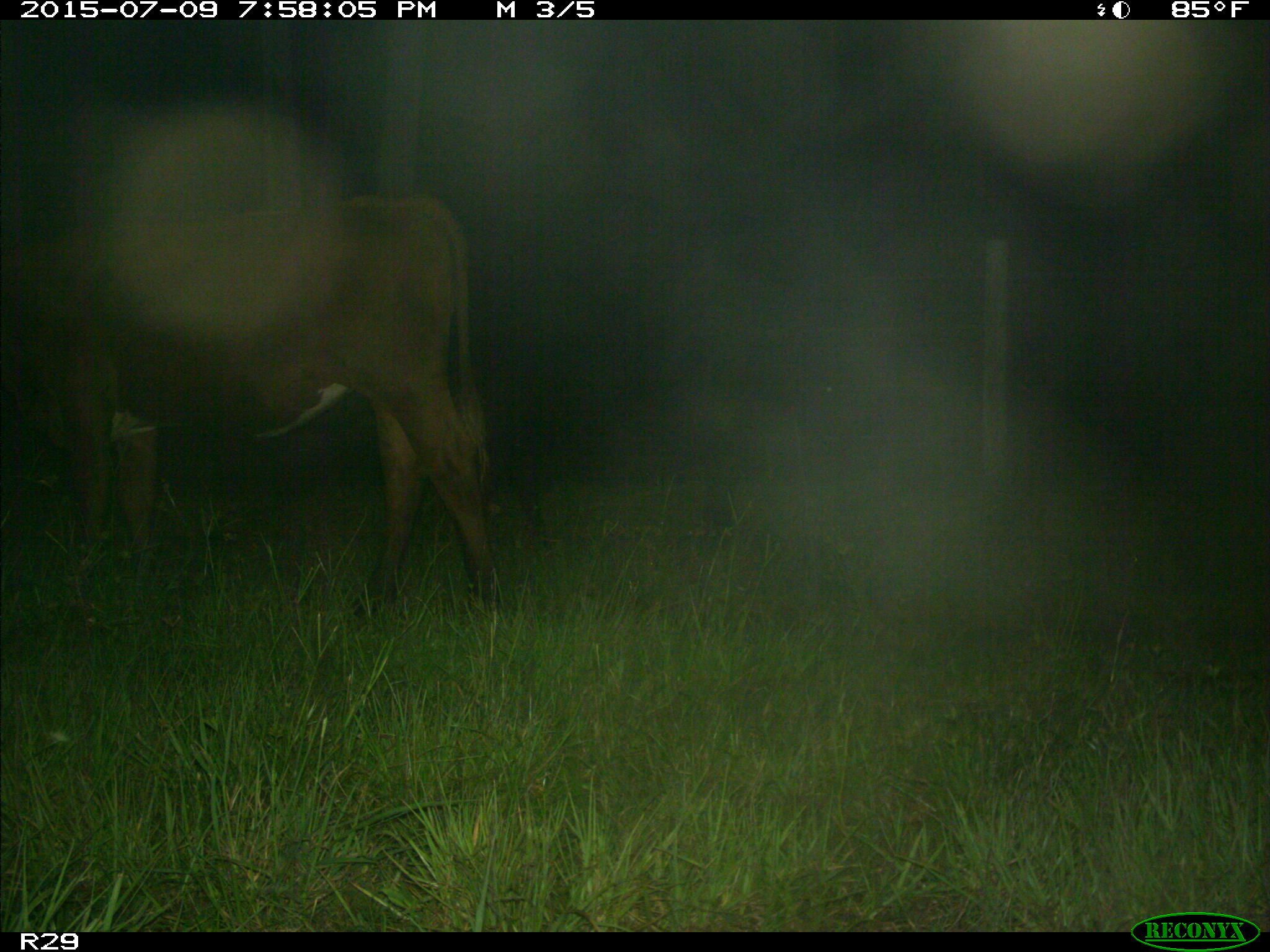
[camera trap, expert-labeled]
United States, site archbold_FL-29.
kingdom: Animalia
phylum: Chordata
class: Mammalia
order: Artiodactyla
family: Bovidae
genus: Bos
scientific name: Bos taurus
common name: domestic cow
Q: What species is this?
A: Bos taurus (domestic cow).